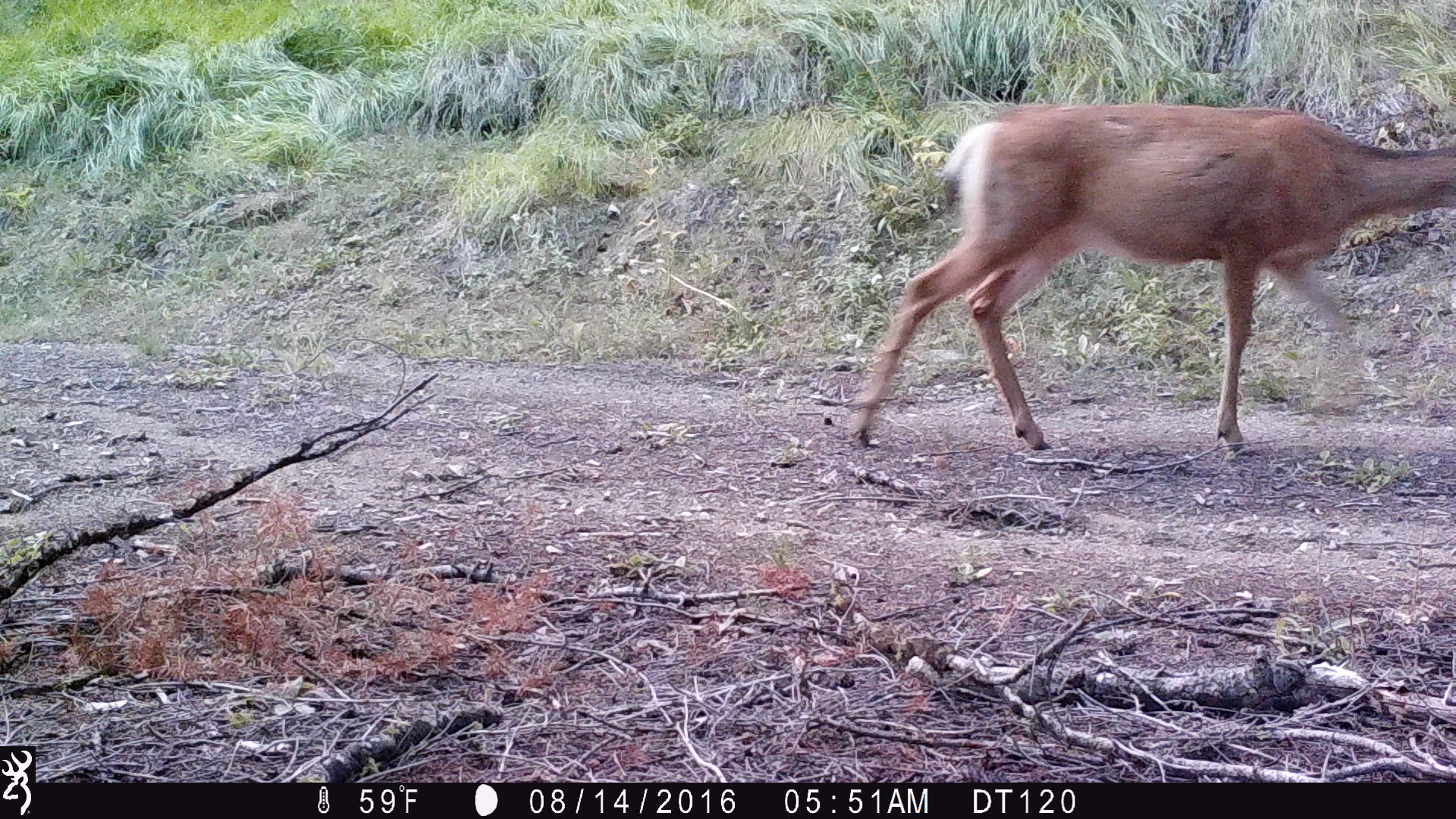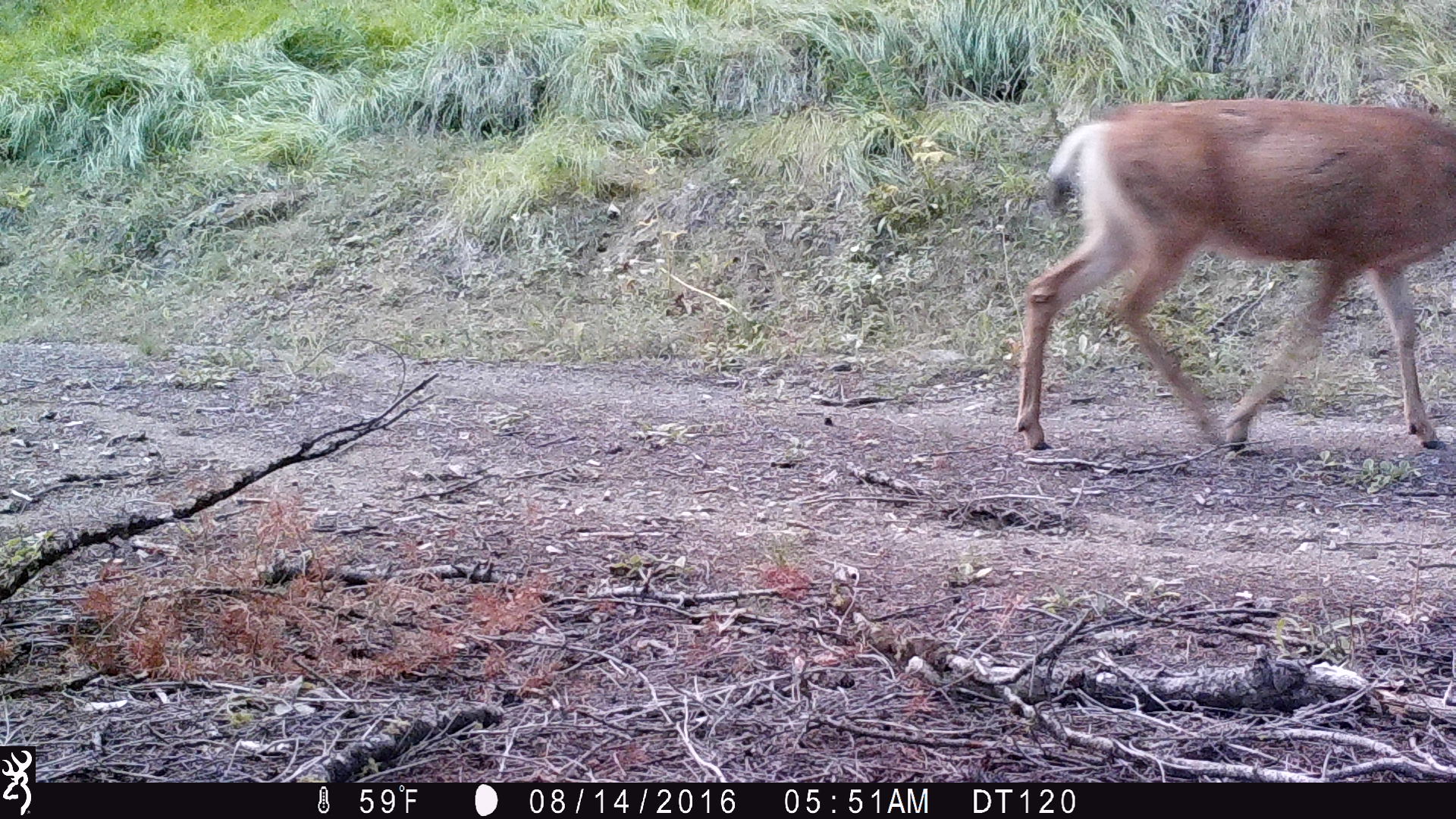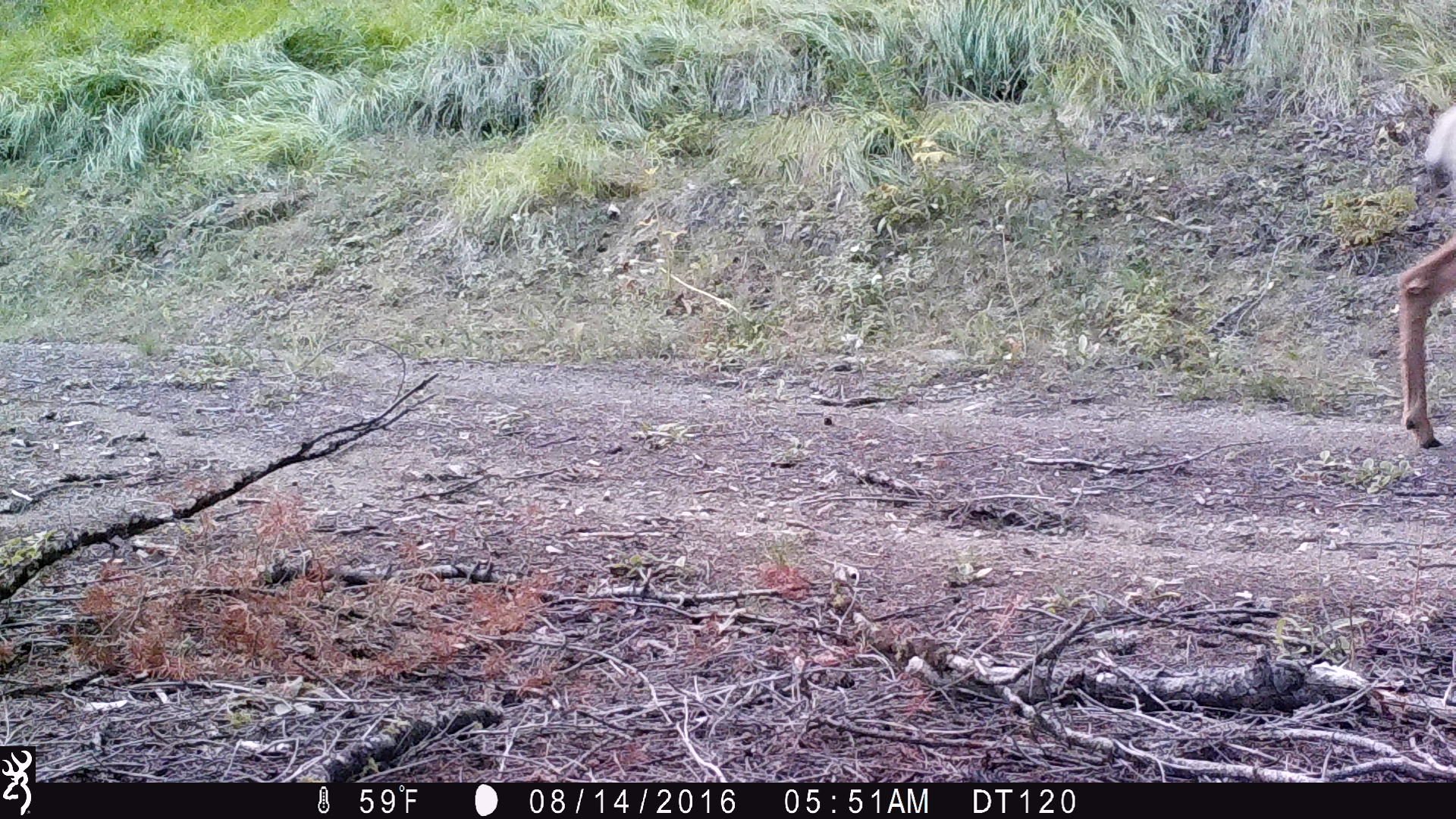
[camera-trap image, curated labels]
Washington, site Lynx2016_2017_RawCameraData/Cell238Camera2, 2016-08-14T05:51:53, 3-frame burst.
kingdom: Animalia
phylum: Chordata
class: Mammalia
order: Artiodactyla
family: Cervidae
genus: Odocoileus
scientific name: Odocoileus hemionus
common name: mule deer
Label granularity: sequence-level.